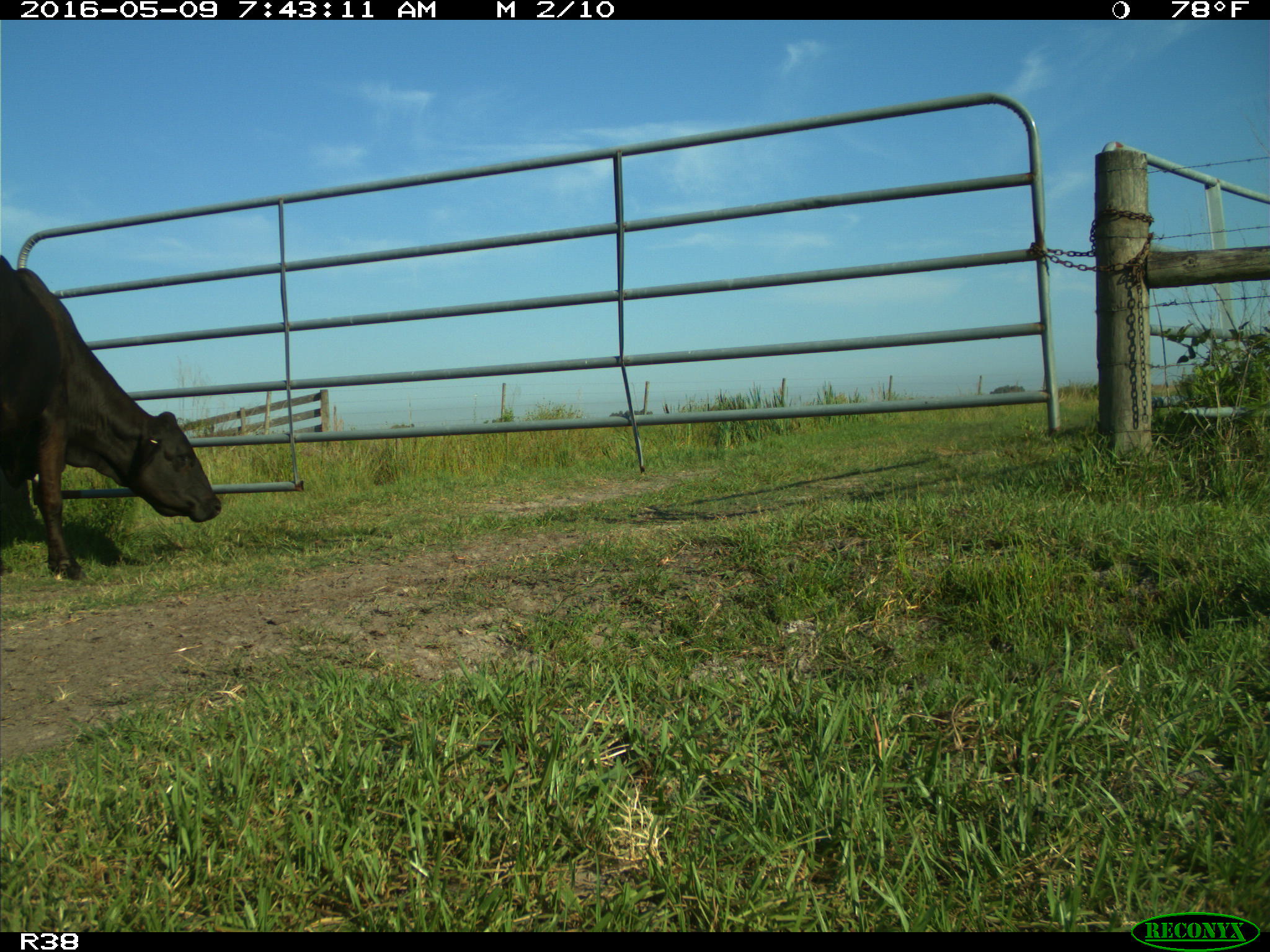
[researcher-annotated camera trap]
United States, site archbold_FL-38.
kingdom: Animalia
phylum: Chordata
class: Mammalia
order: Artiodactyla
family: Bovidae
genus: Bos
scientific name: Bos taurus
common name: domestic cow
Bos taurus (domestic cow).